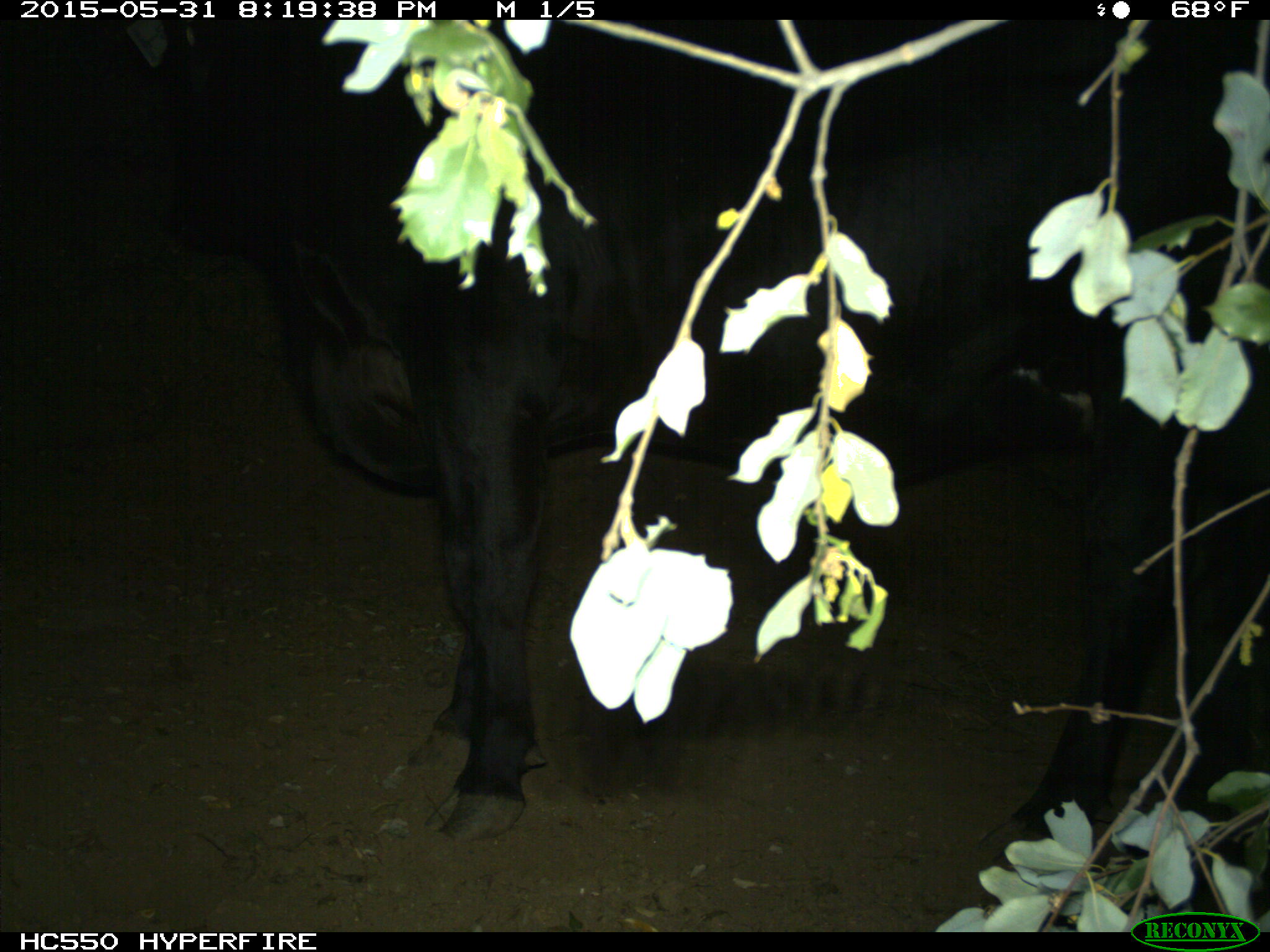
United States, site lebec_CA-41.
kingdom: Animalia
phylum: Chordata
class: Mammalia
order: Artiodactyla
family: Bovidae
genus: Bos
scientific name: Bos taurus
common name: domestic cow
Bos taurus (domestic cow).